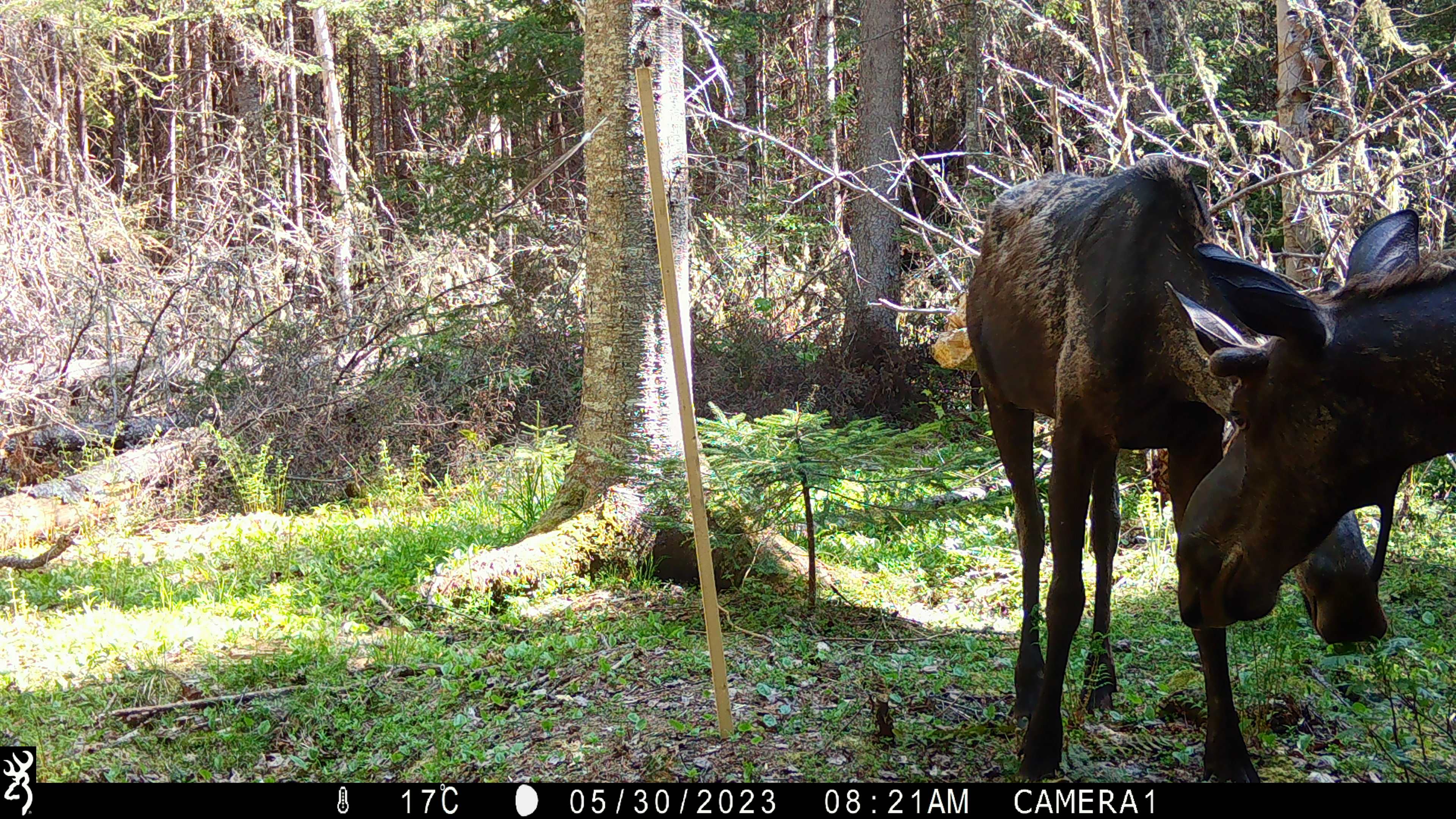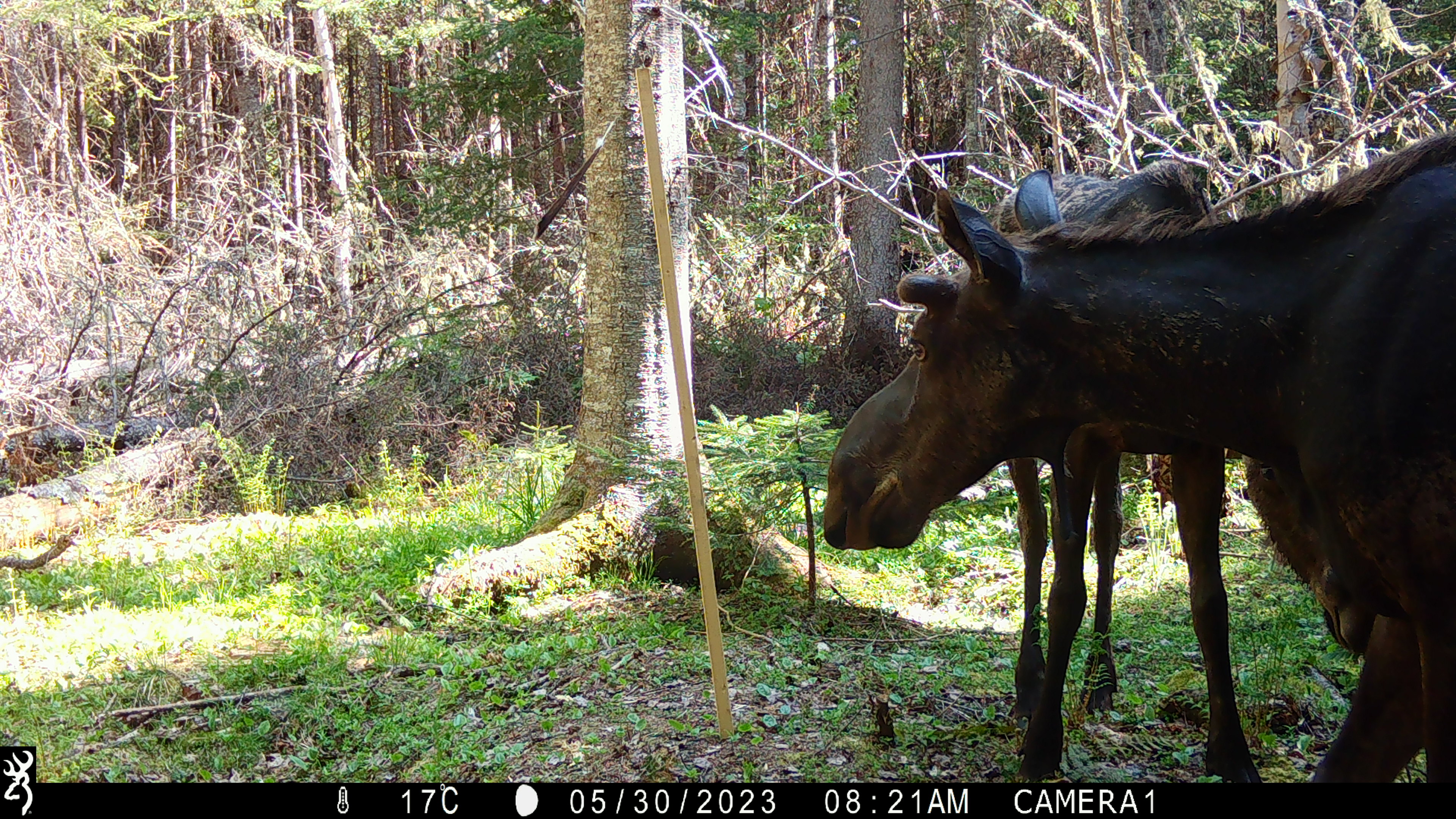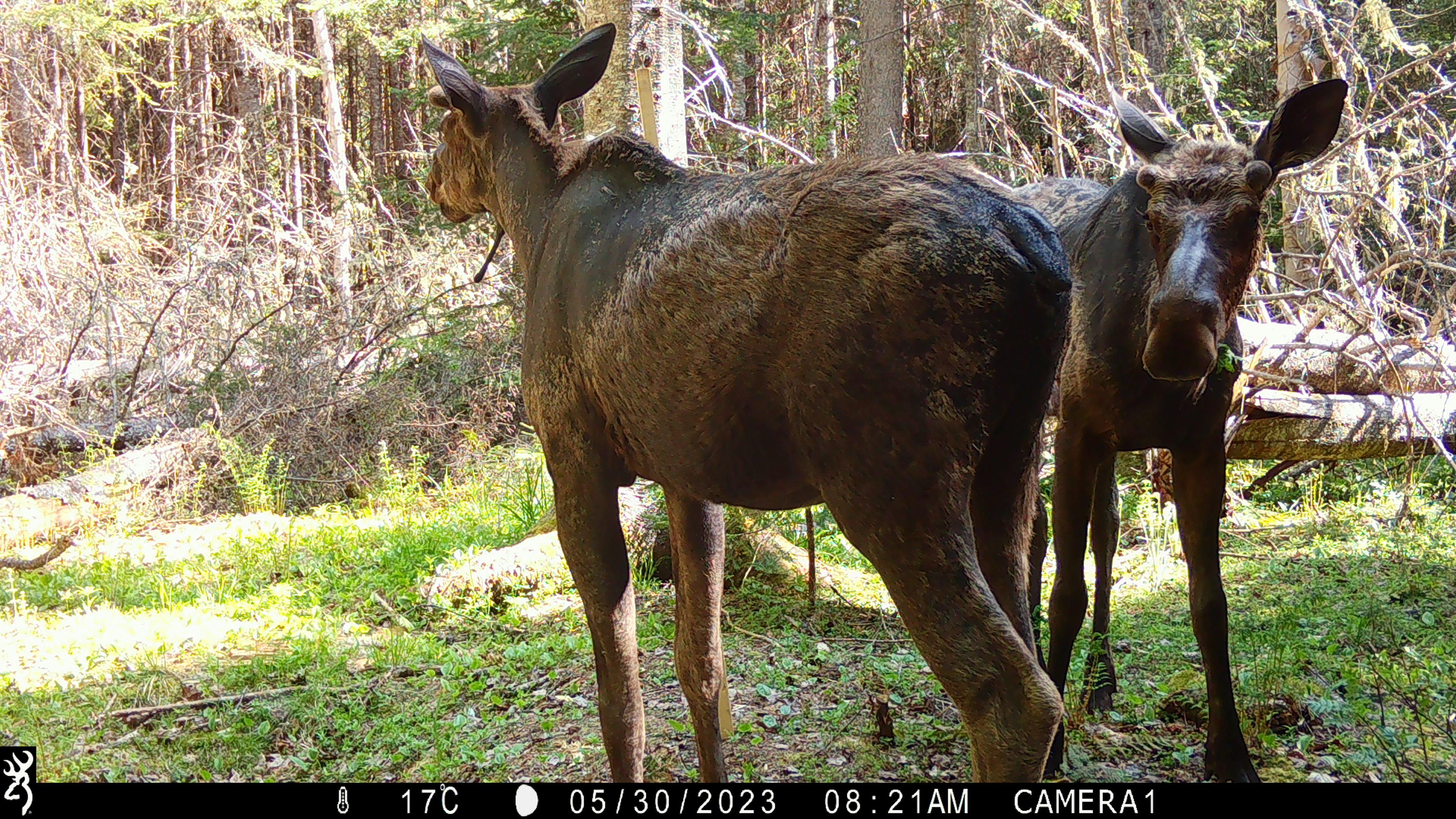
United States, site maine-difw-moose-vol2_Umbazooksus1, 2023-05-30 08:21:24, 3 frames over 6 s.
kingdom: Animalia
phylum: Chordata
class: Mammalia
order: Artiodactyla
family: Cervidae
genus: Alces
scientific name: Alces alces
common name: moose